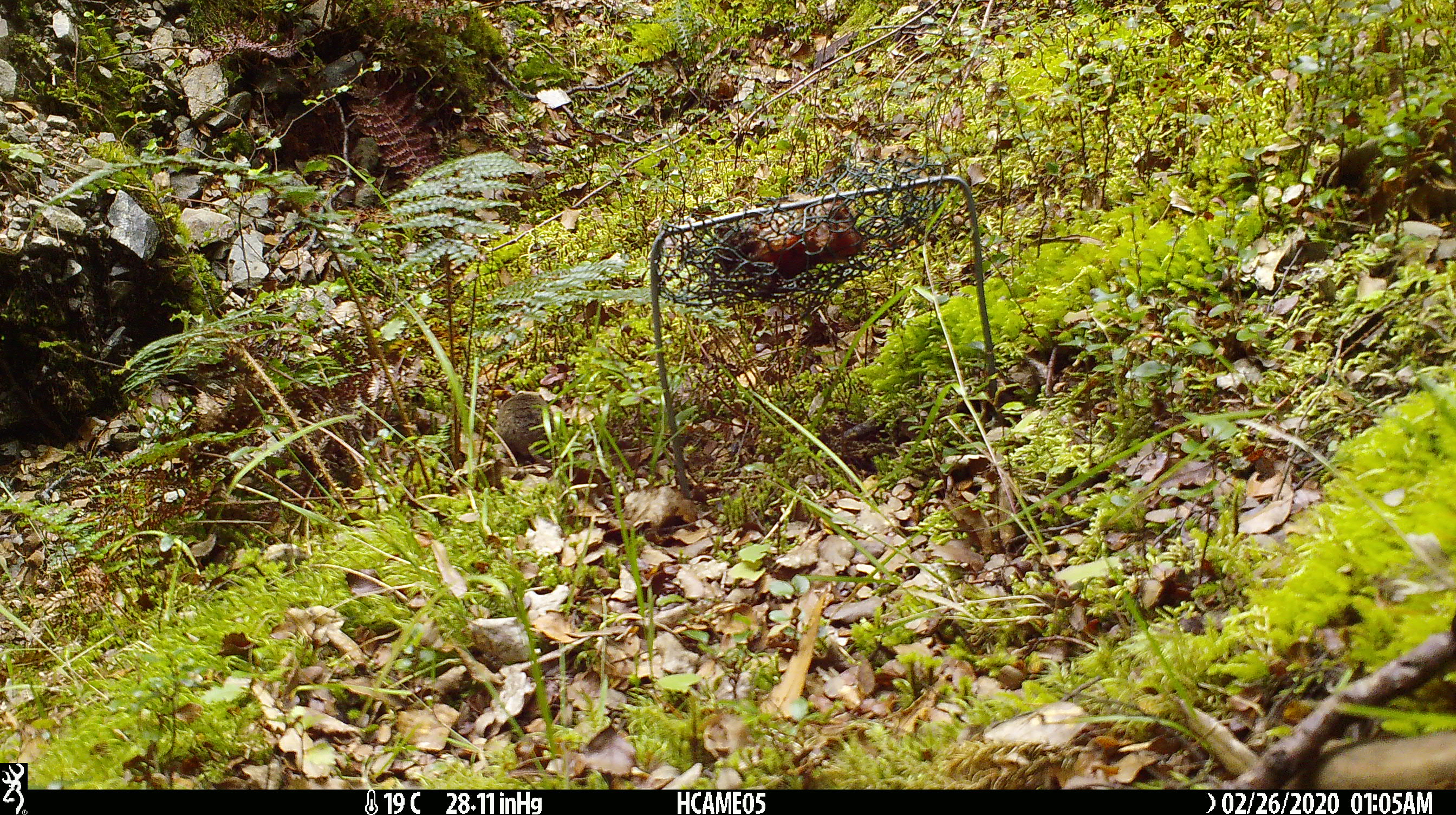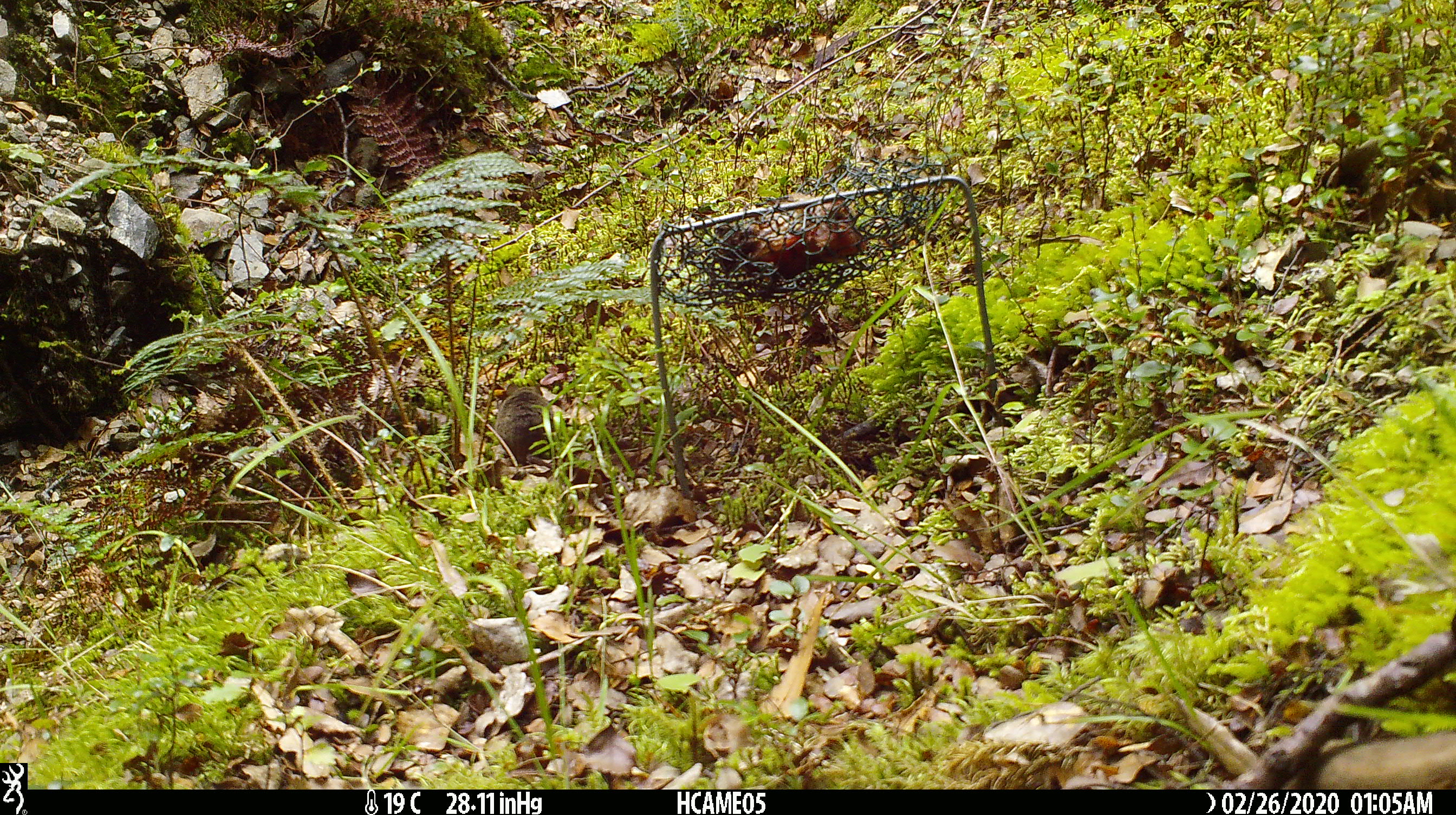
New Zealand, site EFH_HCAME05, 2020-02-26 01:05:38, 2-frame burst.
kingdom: Animalia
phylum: Chordata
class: Mammalia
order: Rodentia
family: Muridae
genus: Mus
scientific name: Mus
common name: mouse